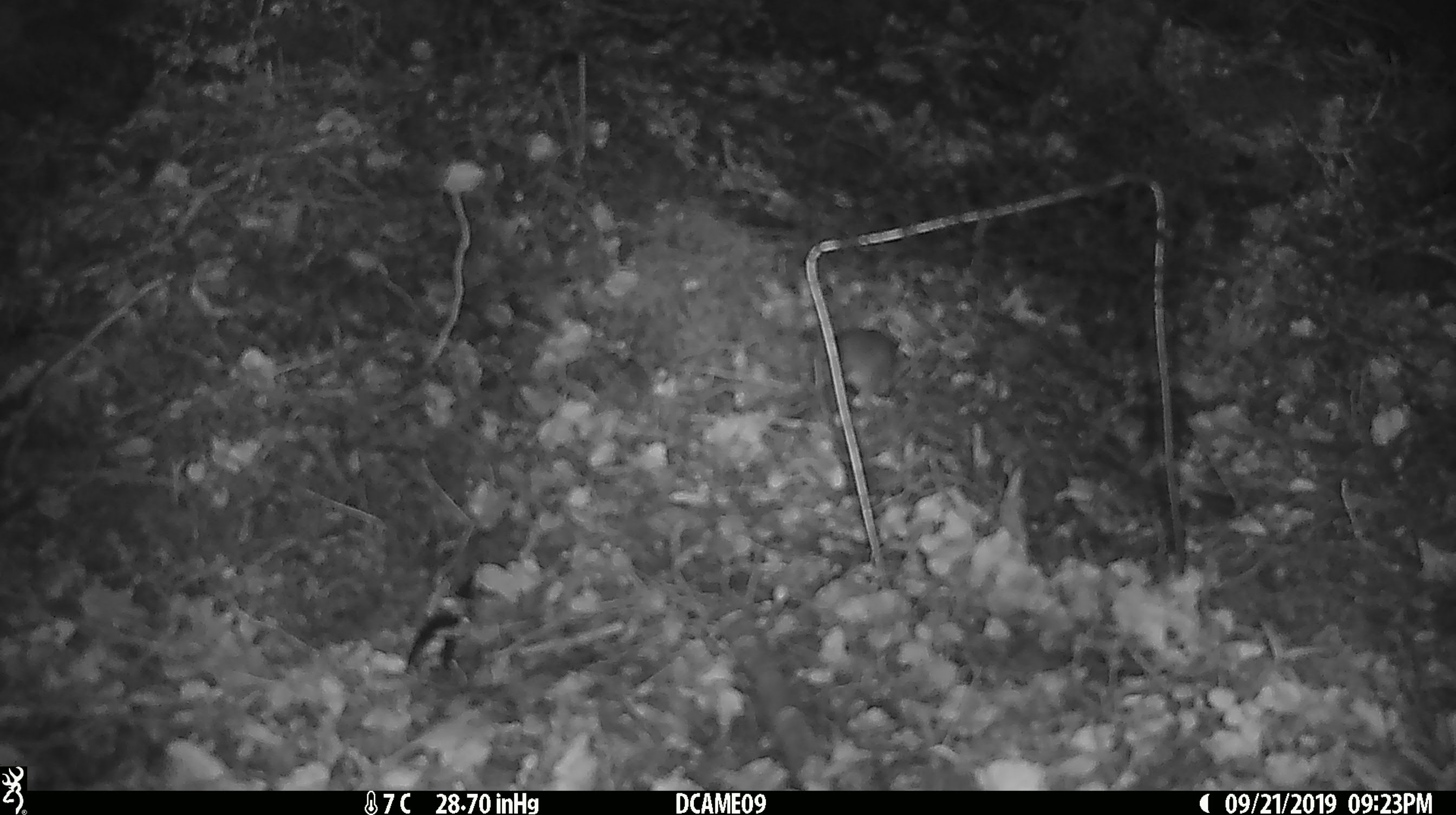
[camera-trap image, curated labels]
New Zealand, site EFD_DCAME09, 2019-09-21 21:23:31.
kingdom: Animalia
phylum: Chordata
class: Mammalia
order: Rodentia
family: Muridae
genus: Mus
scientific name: Mus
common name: mouse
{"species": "mouse (Mus)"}